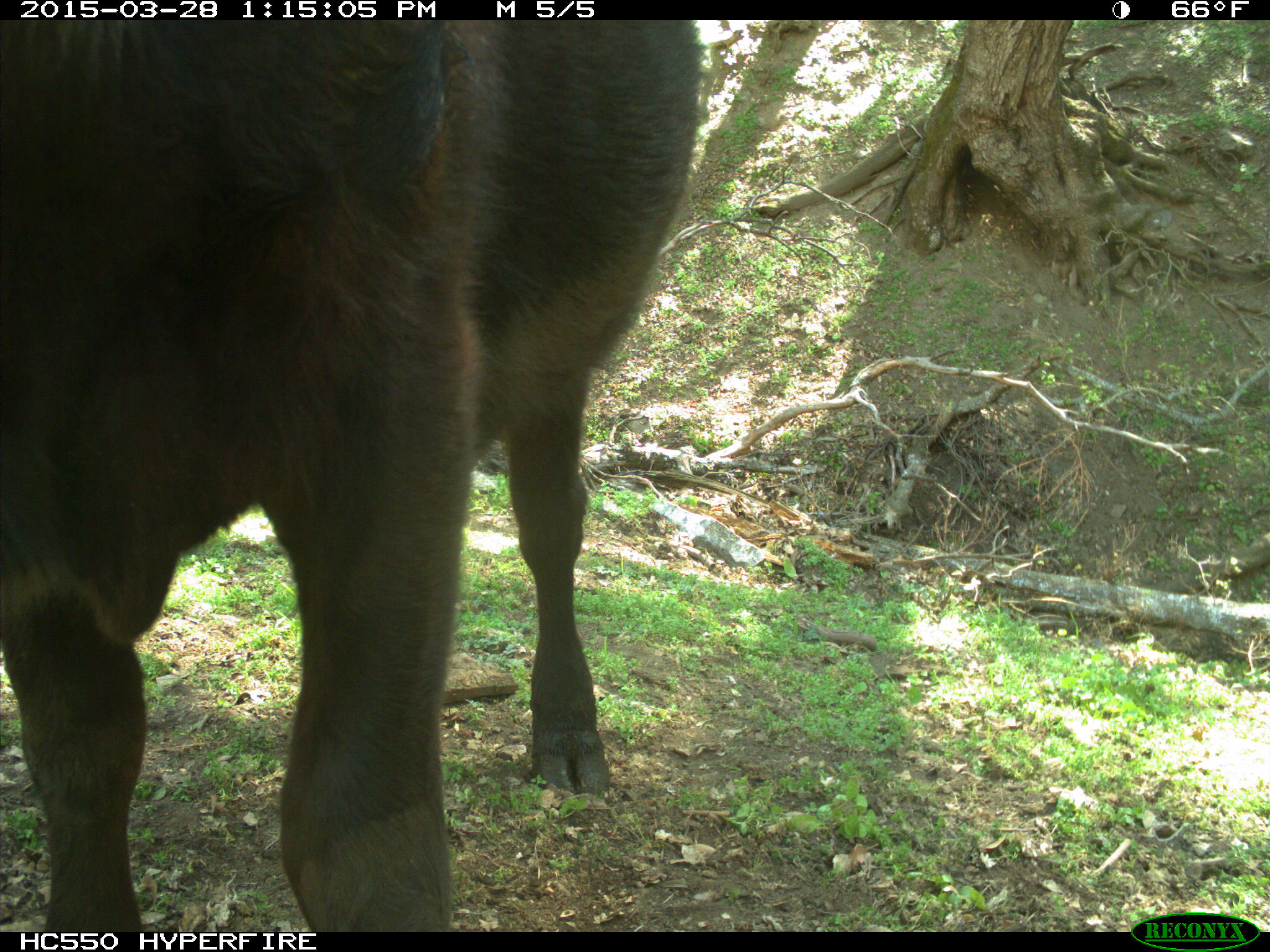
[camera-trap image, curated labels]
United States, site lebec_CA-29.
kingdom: Animalia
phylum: Chordata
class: Mammalia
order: Artiodactyla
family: Bovidae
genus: Bos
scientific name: Bos taurus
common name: domestic cow